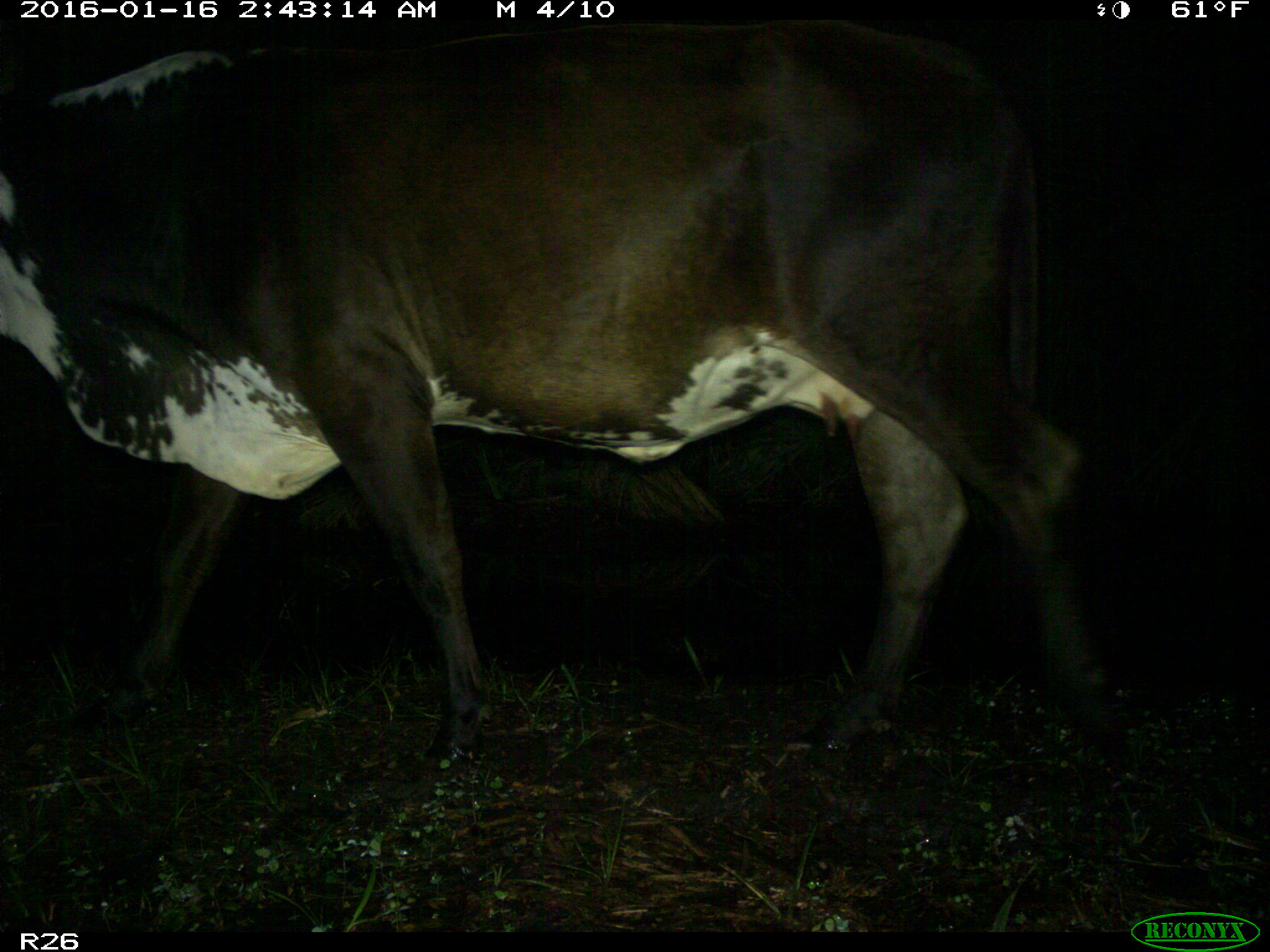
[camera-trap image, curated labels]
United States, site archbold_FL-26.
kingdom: Animalia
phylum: Chordata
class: Mammalia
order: Artiodactyla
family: Bovidae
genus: Bos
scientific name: Bos taurus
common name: domestic cow